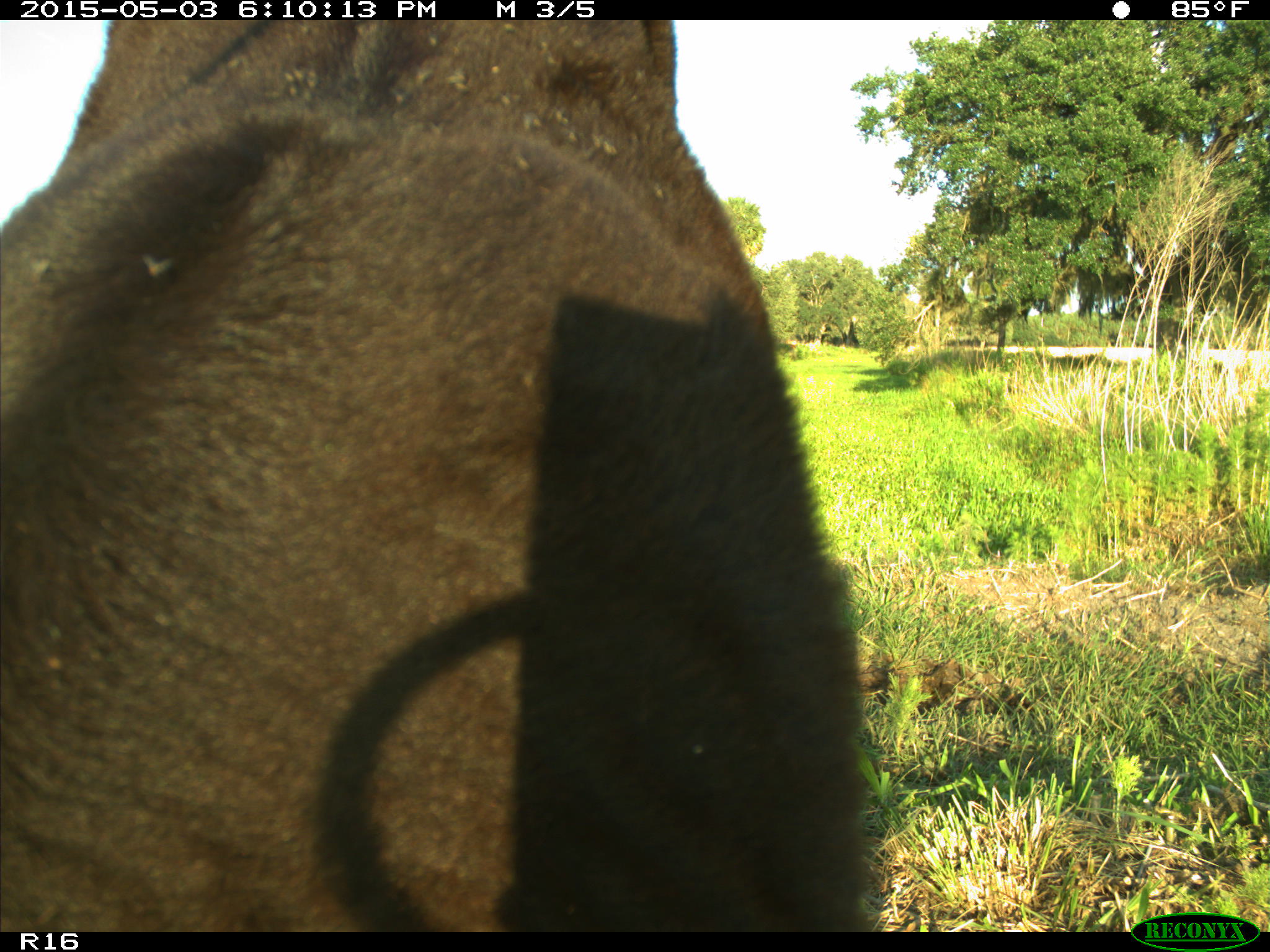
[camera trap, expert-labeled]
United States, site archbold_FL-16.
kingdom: Animalia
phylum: Chordata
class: Mammalia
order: Artiodactyla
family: Bovidae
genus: Bos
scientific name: Bos taurus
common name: domestic cow